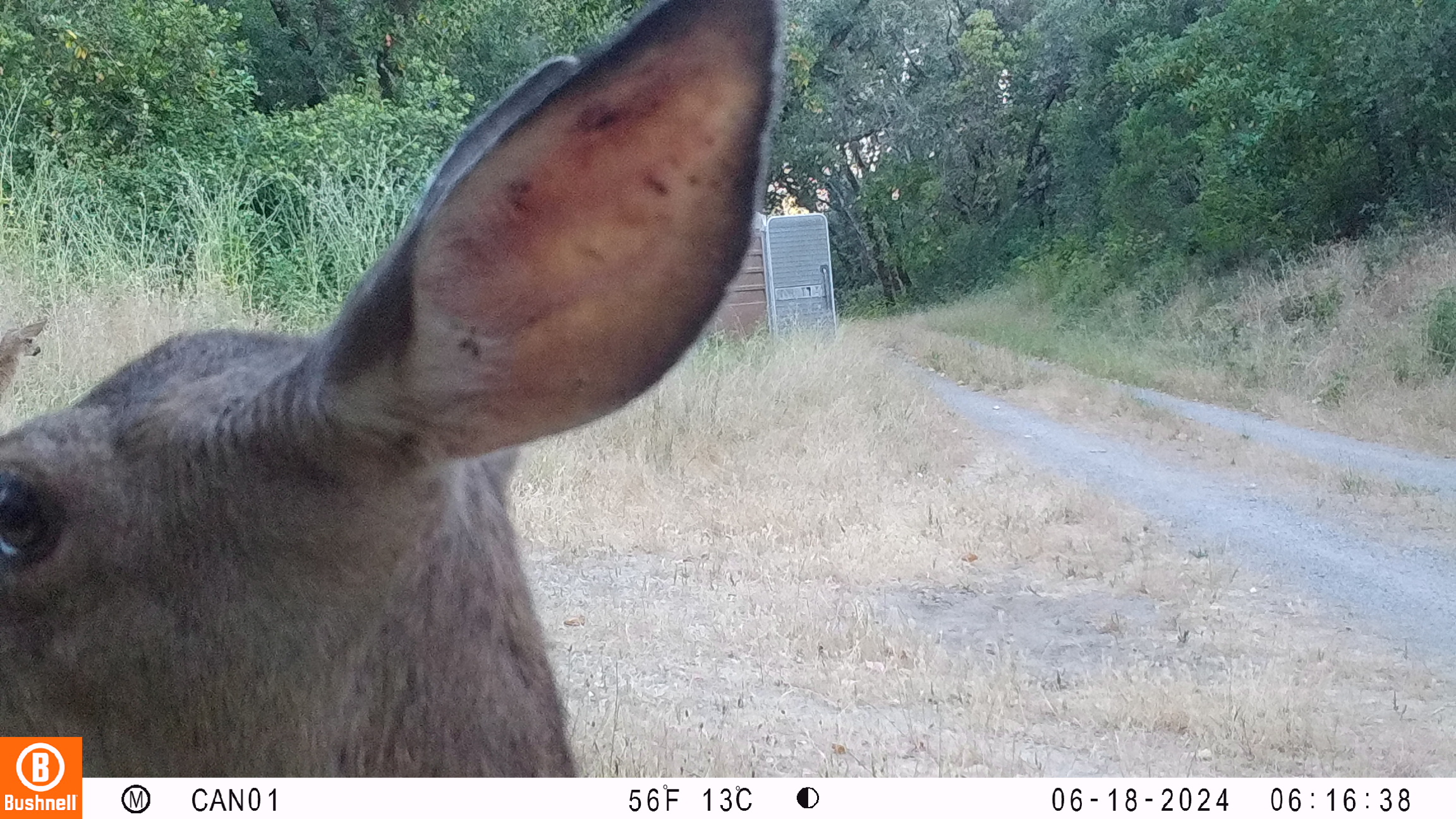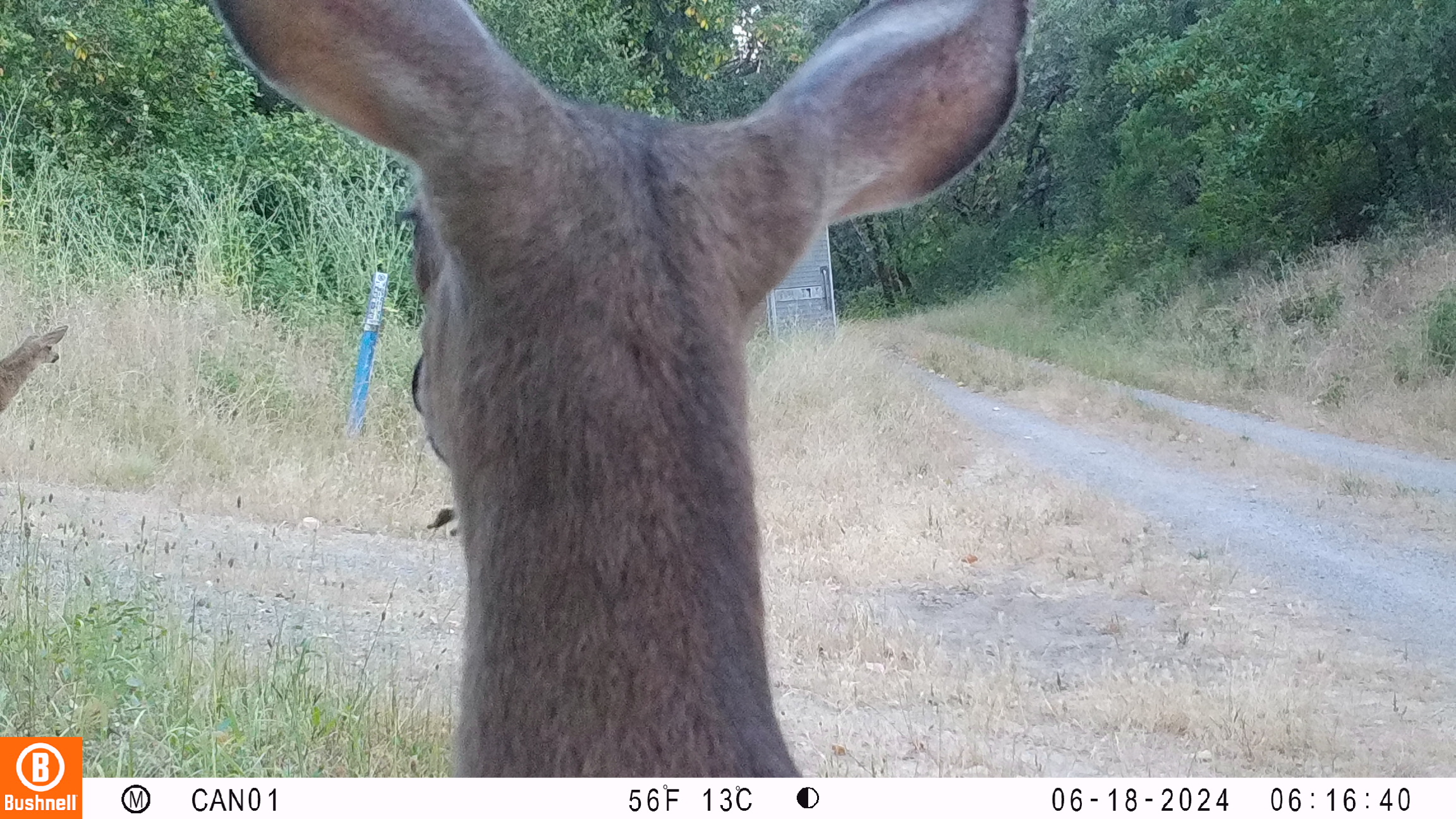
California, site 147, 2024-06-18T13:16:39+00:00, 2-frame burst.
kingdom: Animalia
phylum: Chordata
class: Mammalia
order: Artiodactyla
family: Cervidae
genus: Odocoileus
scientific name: Odocoileus hemionus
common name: mule deer